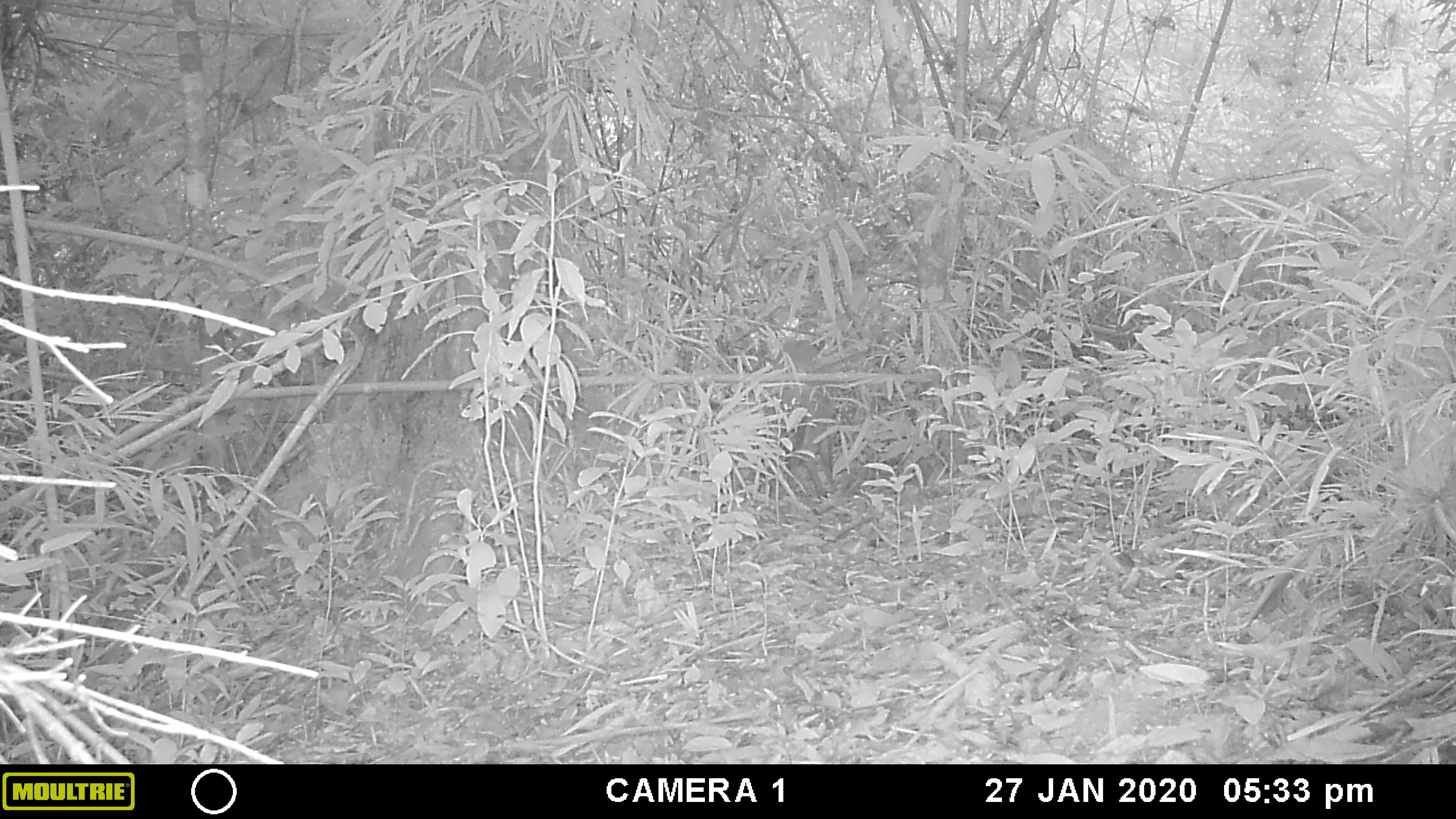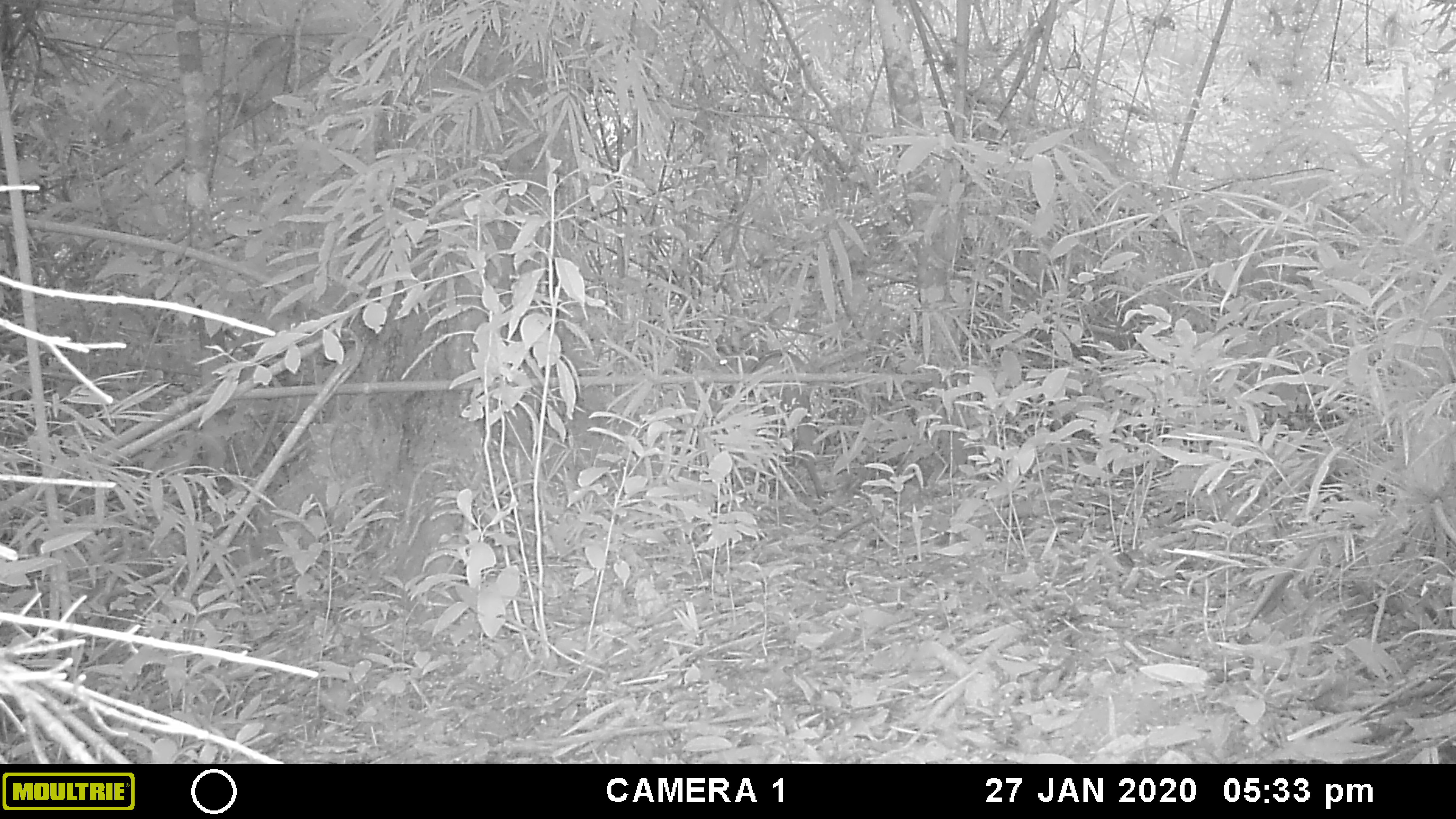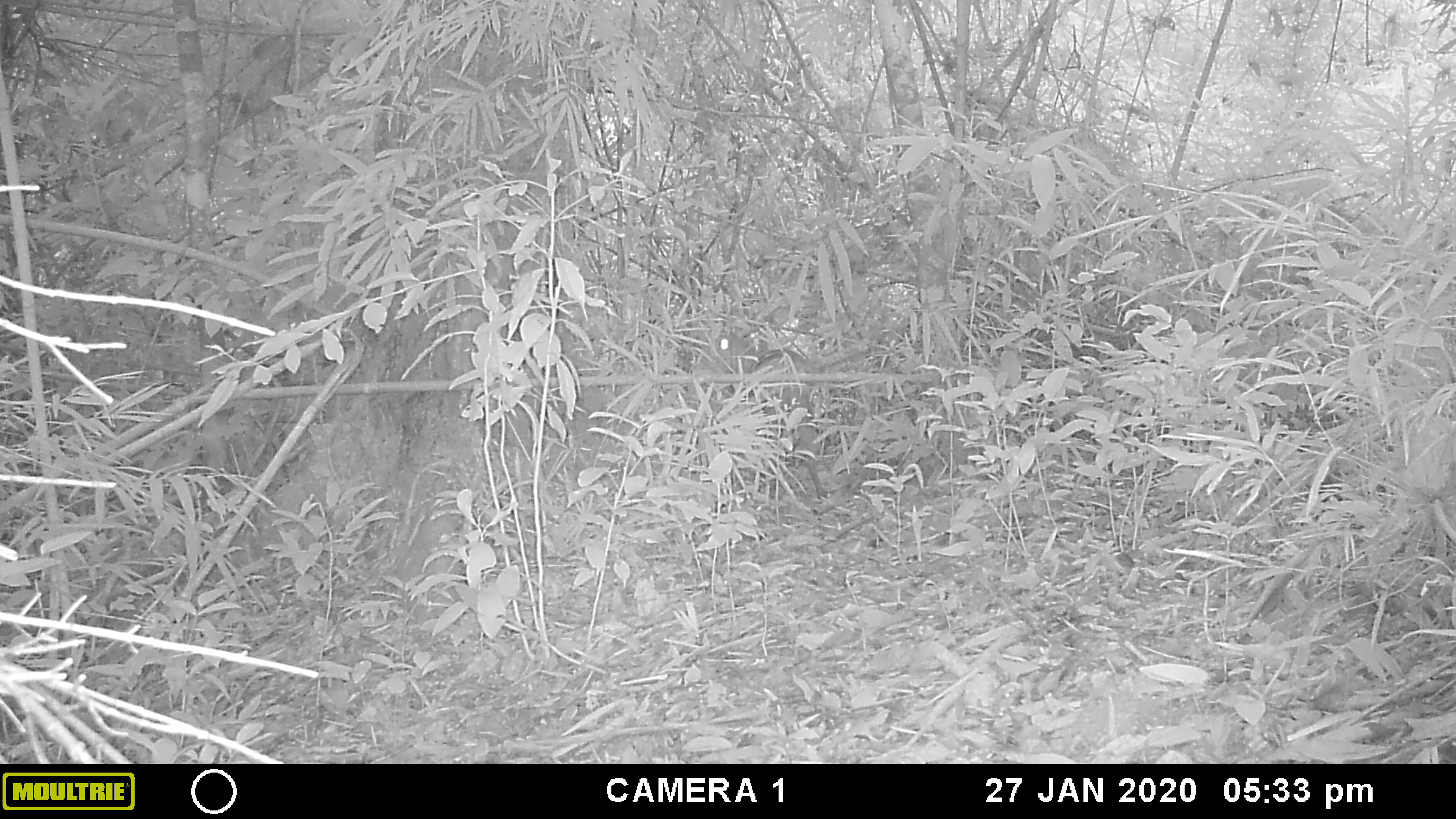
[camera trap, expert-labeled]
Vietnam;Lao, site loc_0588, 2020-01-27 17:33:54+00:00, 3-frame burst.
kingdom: Animalia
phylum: Chordata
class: Mammalia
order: Artiodactyla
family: Cervidae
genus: Muntiacus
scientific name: Muntiacus muntjak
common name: red muntjac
Red muntjac (Muntiacus muntjak). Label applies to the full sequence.